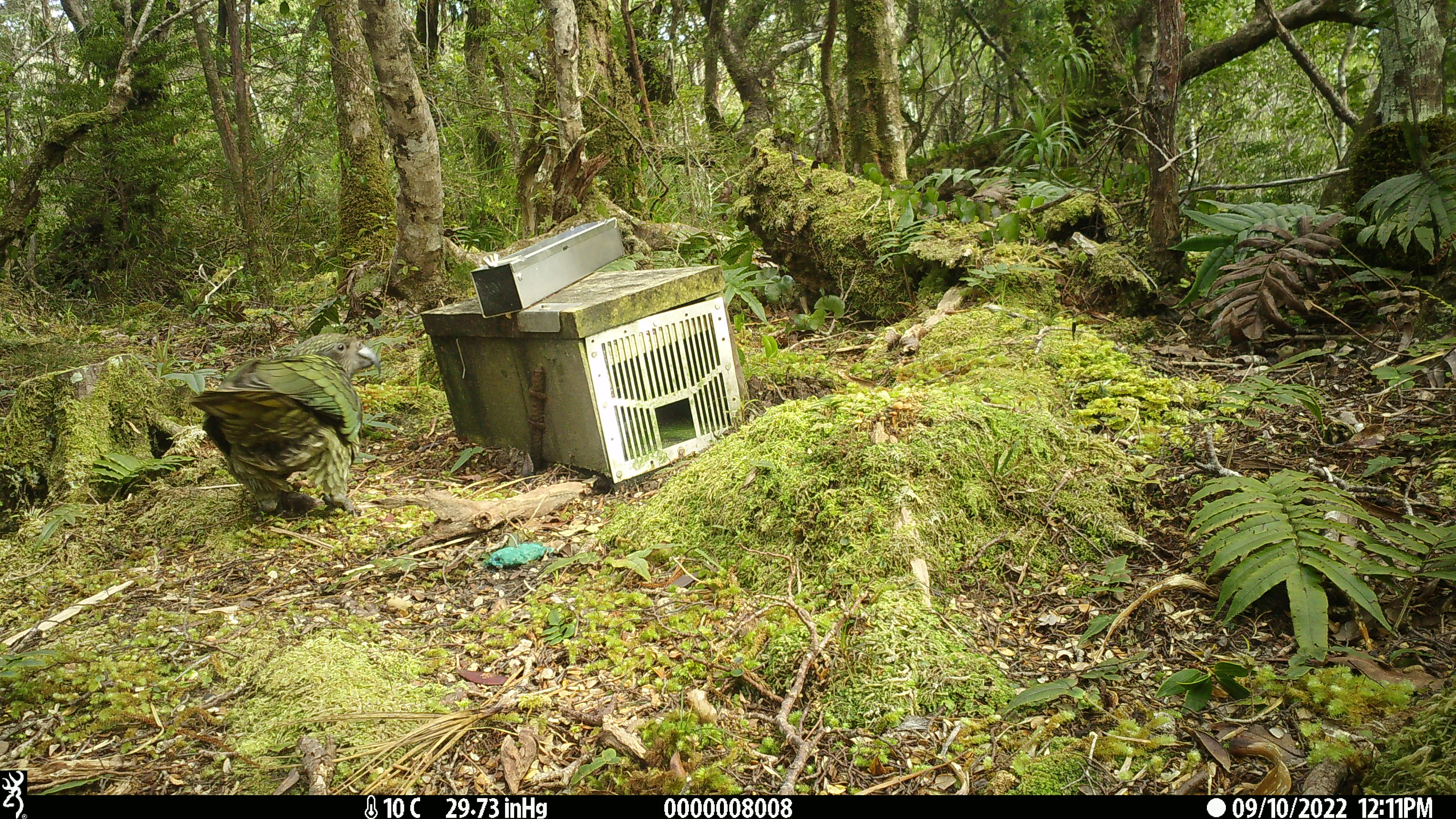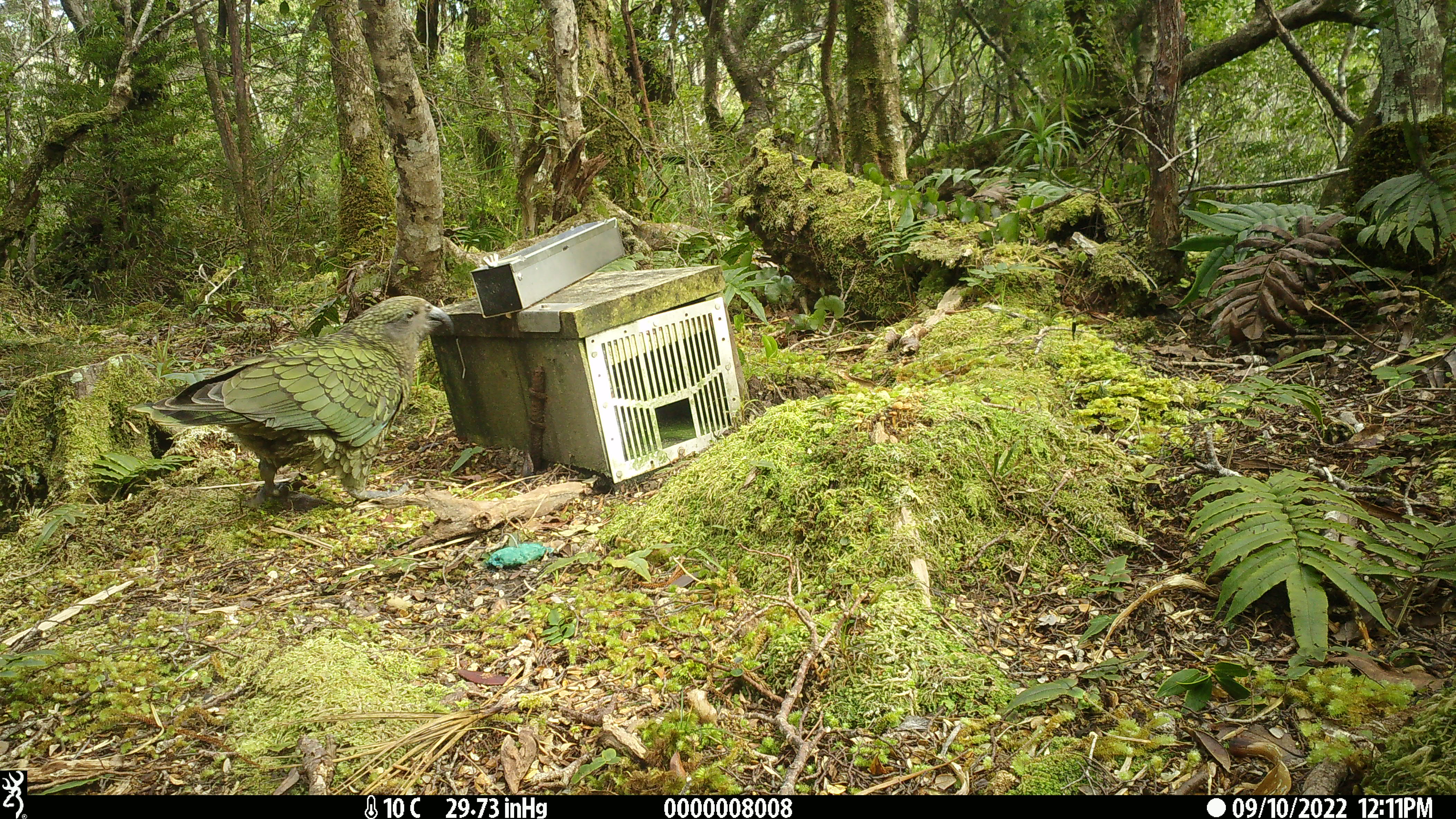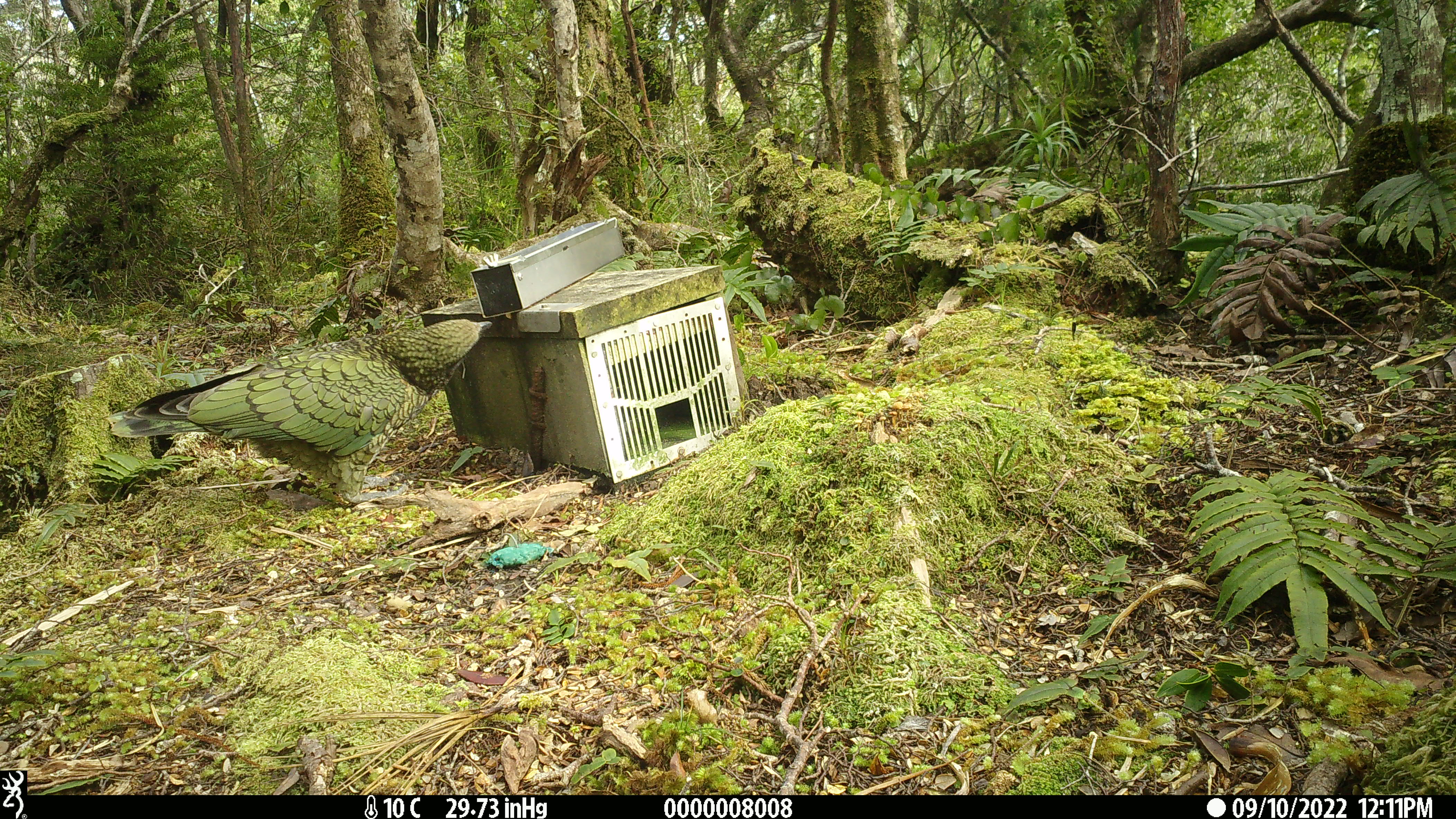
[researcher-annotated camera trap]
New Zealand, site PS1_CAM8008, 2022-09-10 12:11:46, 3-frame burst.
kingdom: Animalia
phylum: Chordata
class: Aves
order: Psittaciformes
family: Strigopidae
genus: Nestor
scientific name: Nestor notabilis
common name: kea